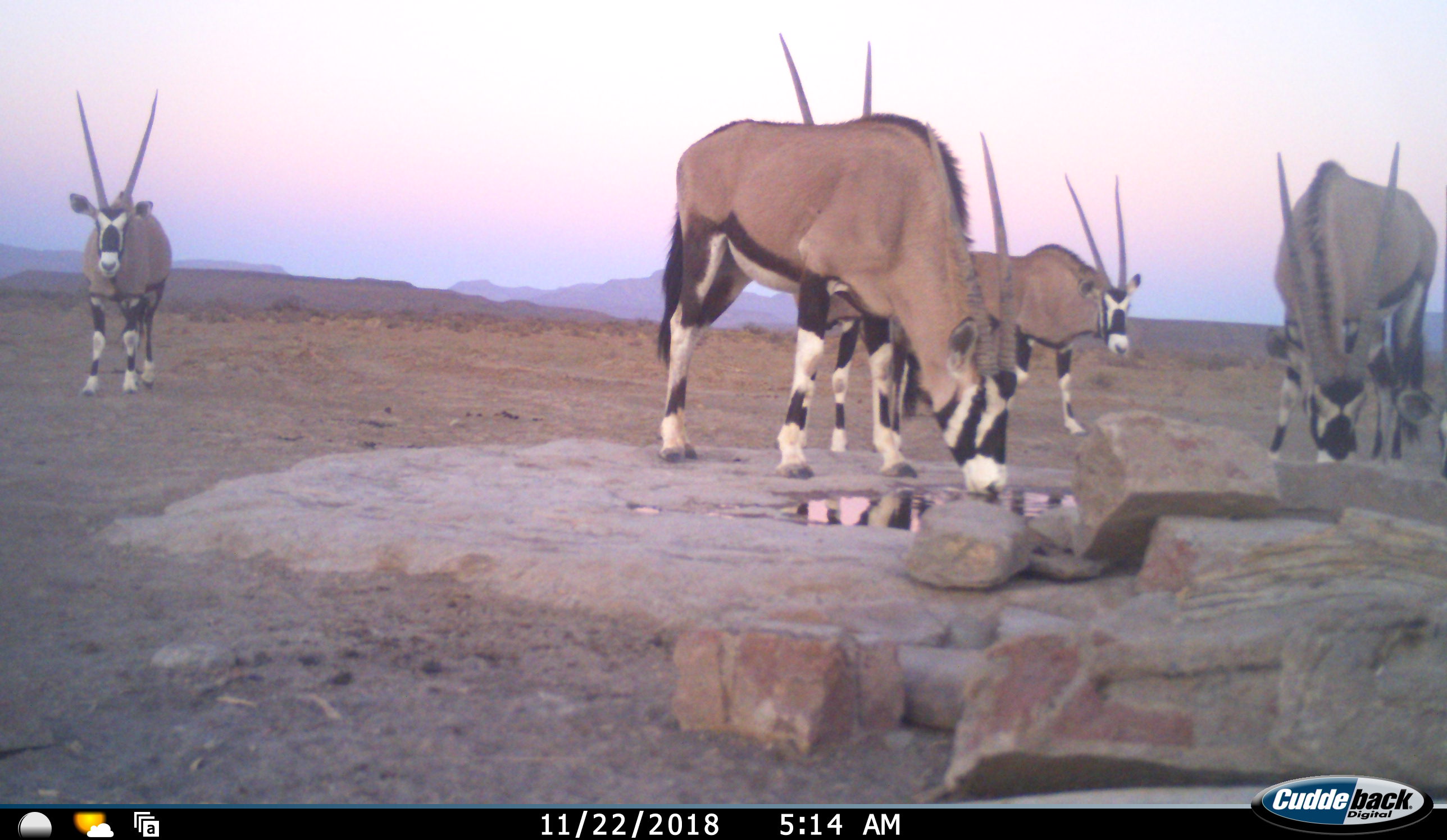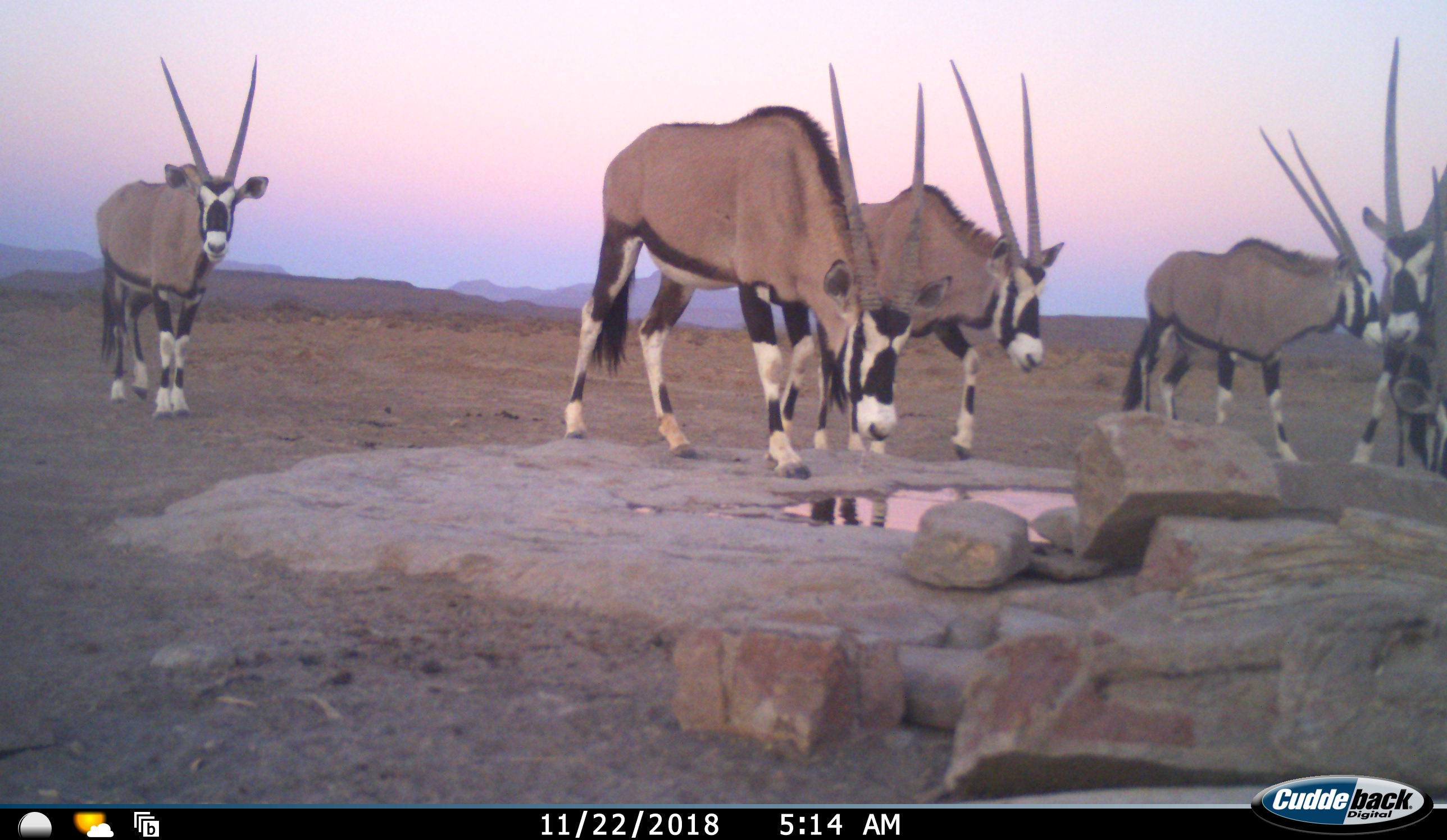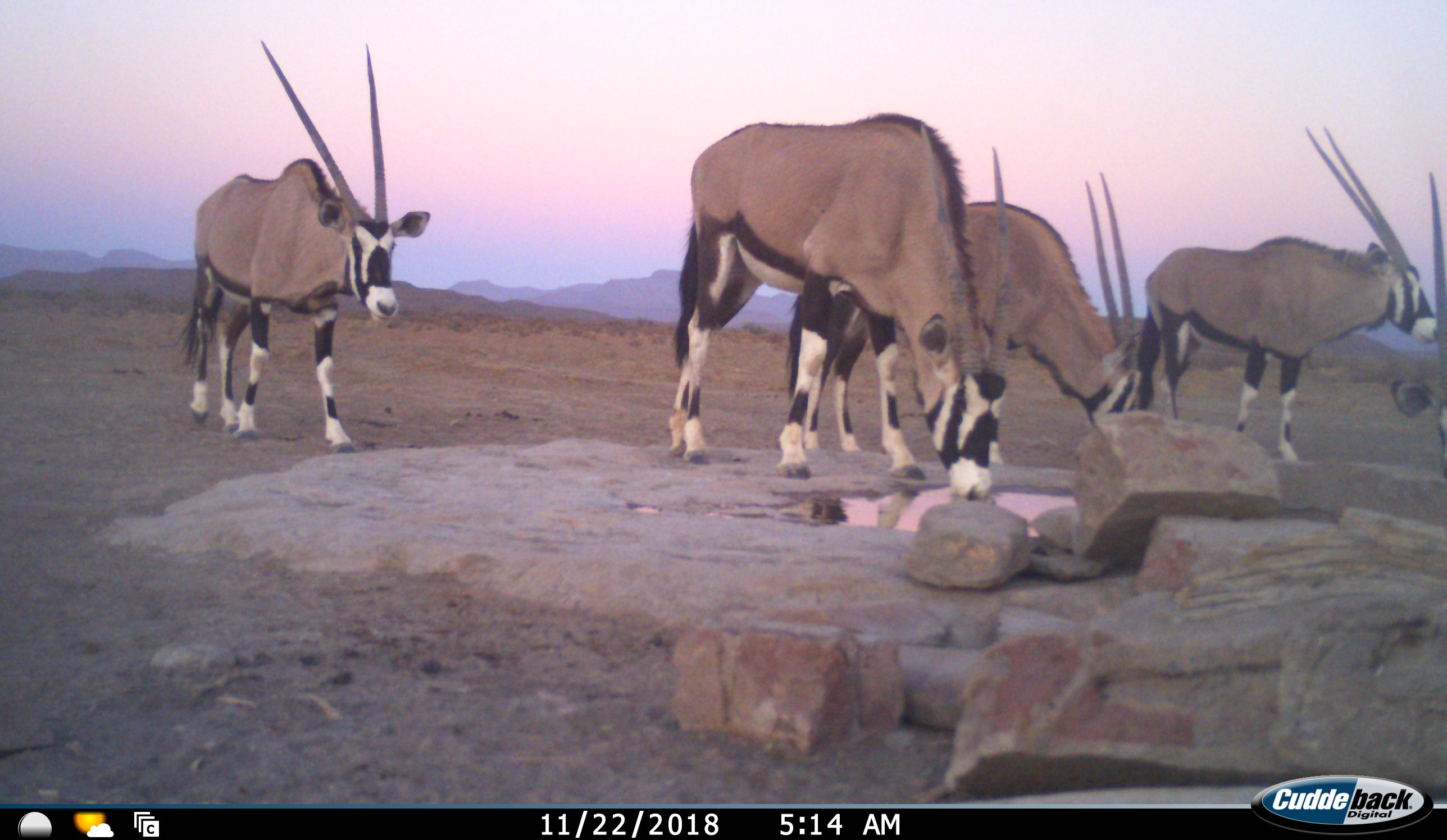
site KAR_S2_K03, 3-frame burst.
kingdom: Animalia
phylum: Chordata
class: Mammalia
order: Artiodactyla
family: Bovidae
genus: Oryx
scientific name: Oryx gazella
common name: gemsbok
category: oryx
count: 6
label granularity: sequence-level